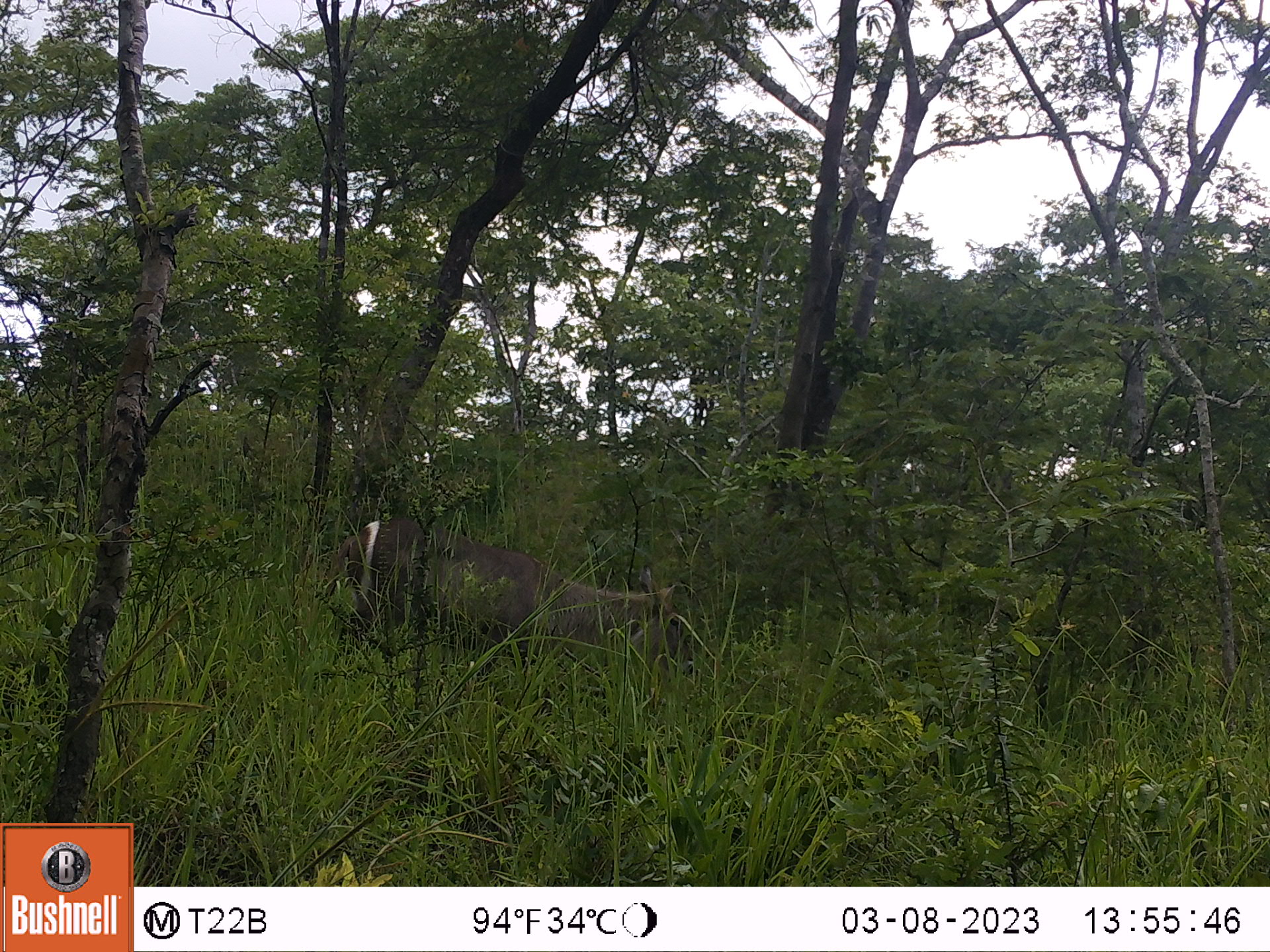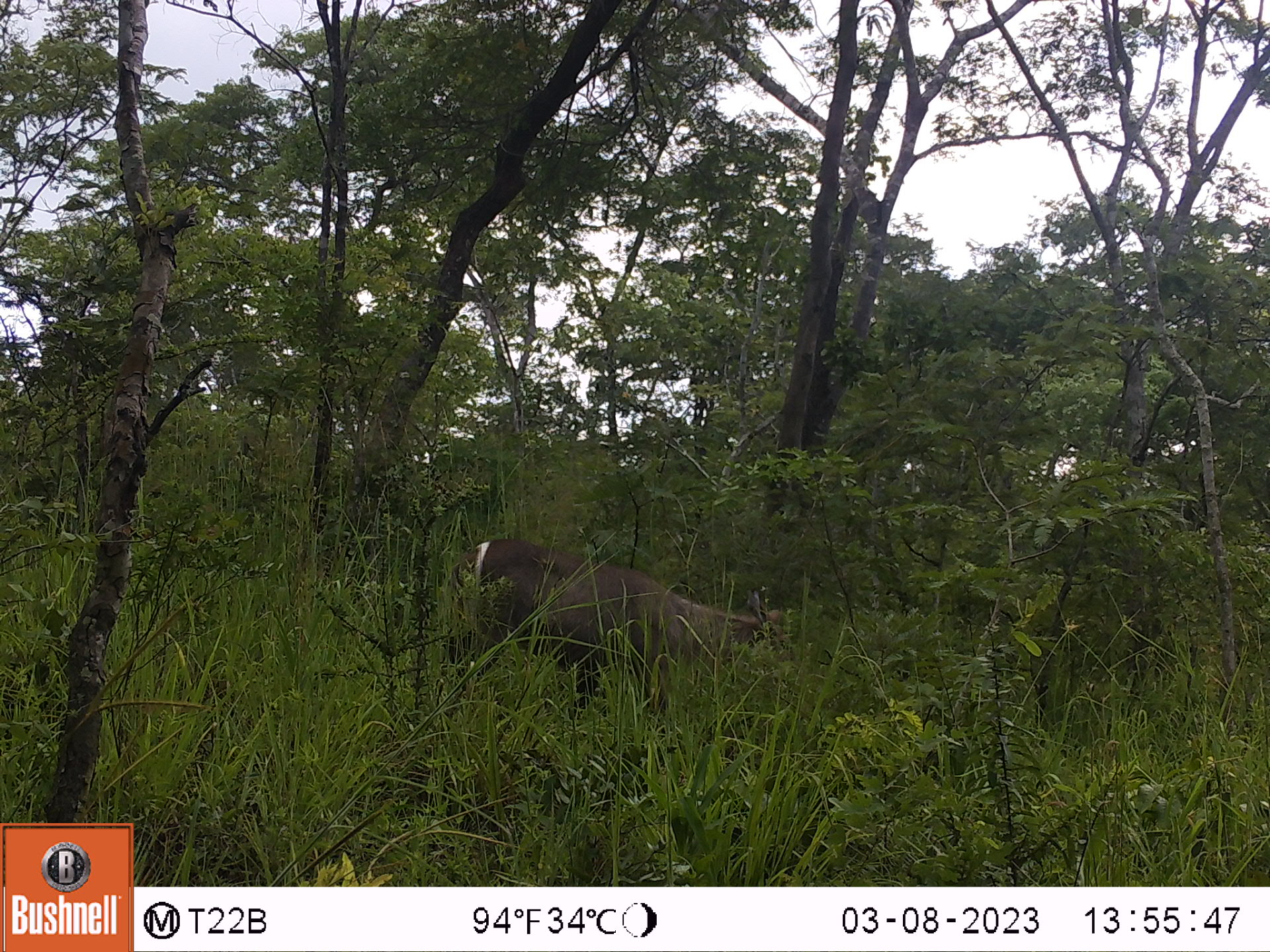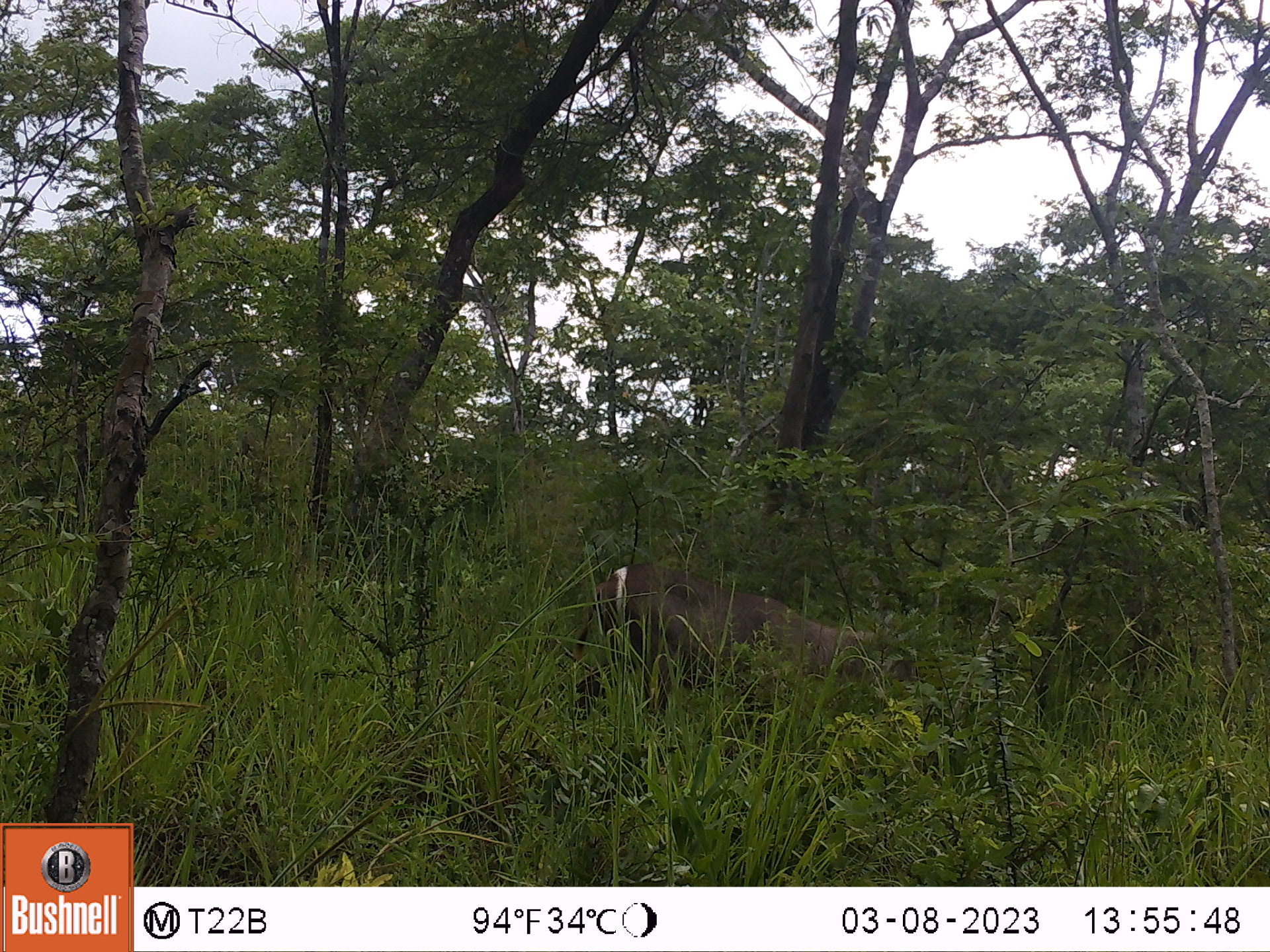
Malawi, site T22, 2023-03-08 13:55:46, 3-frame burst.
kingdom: Animalia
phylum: Chordata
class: Mammalia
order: Artiodactyla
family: Bovidae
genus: Kobus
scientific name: Kobus ellipsiprymnus ellipsiprymnus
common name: common waterbuck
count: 1